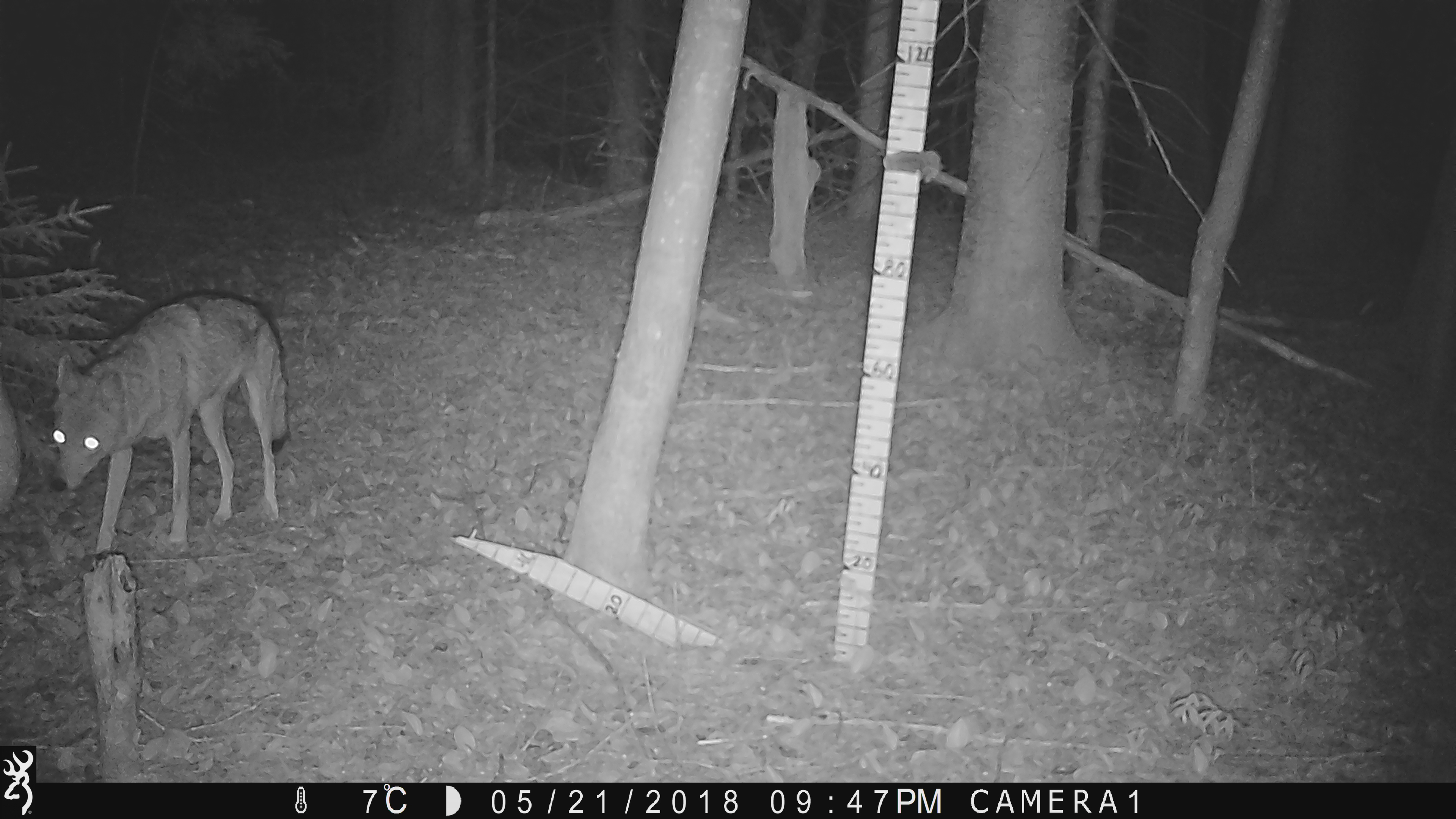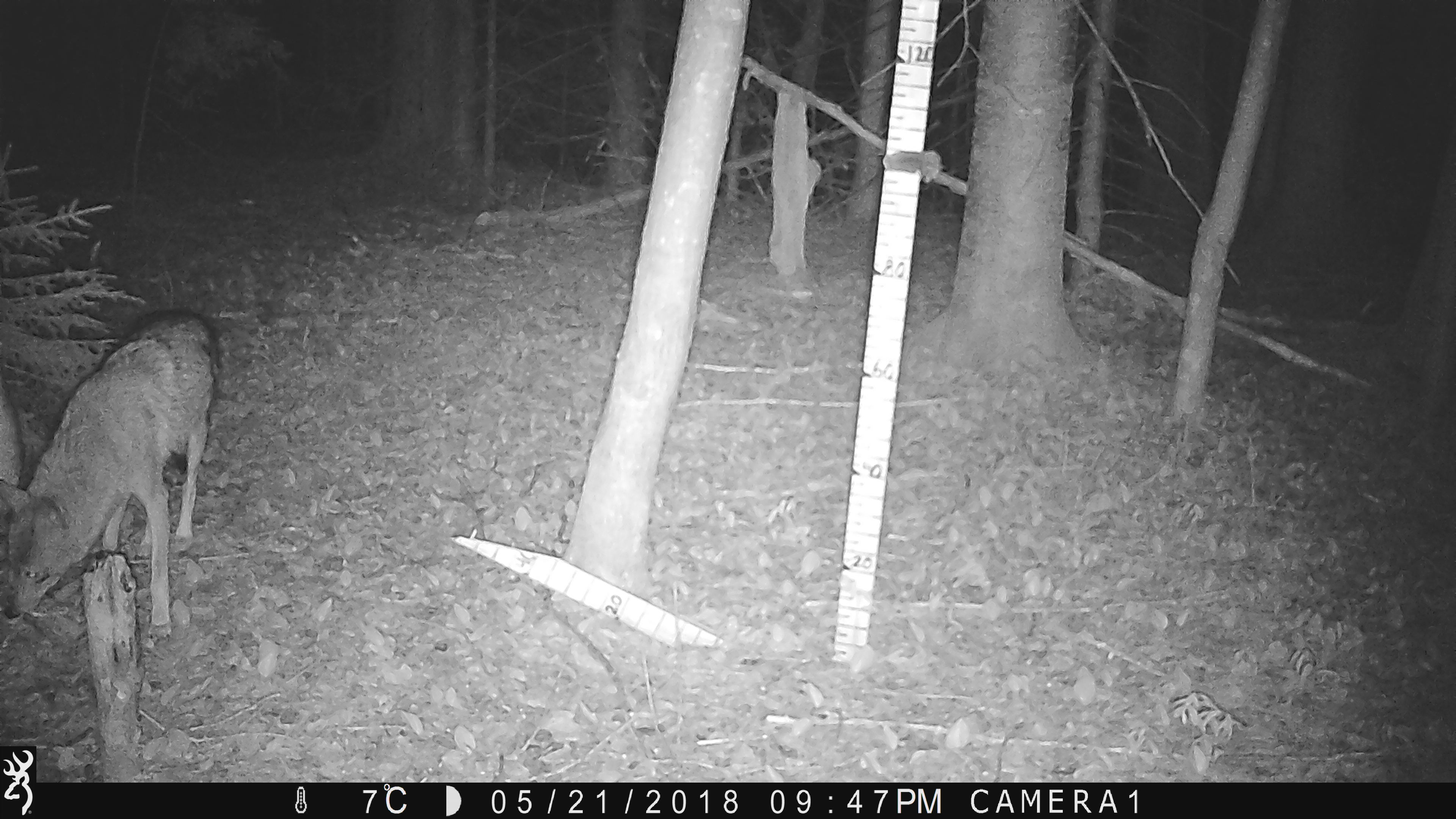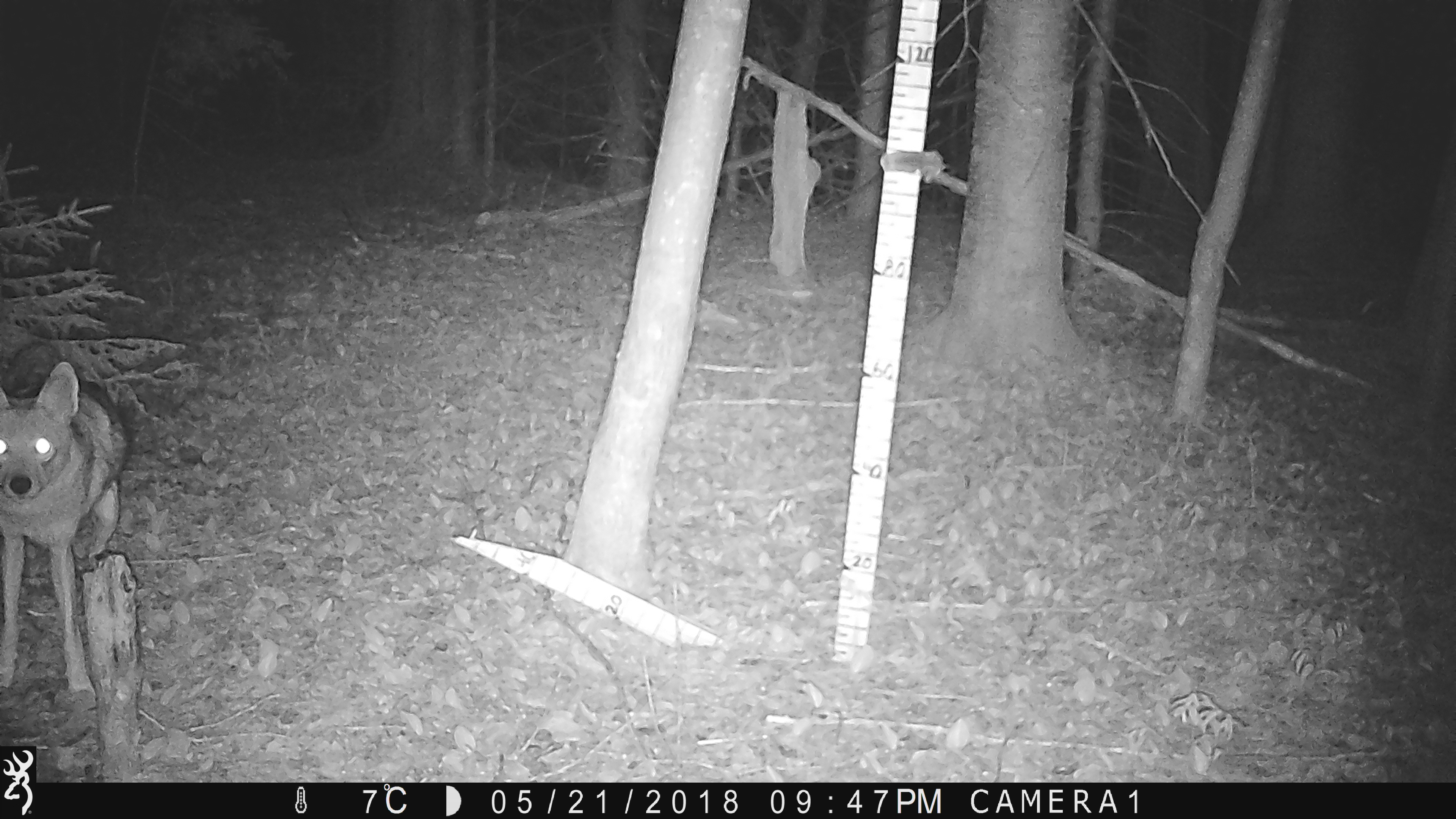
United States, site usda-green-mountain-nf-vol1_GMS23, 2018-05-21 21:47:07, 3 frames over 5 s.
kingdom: Animalia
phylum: Chordata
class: Mammalia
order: Carnivora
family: Canidae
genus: Canis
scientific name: Canis latrans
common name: coyote